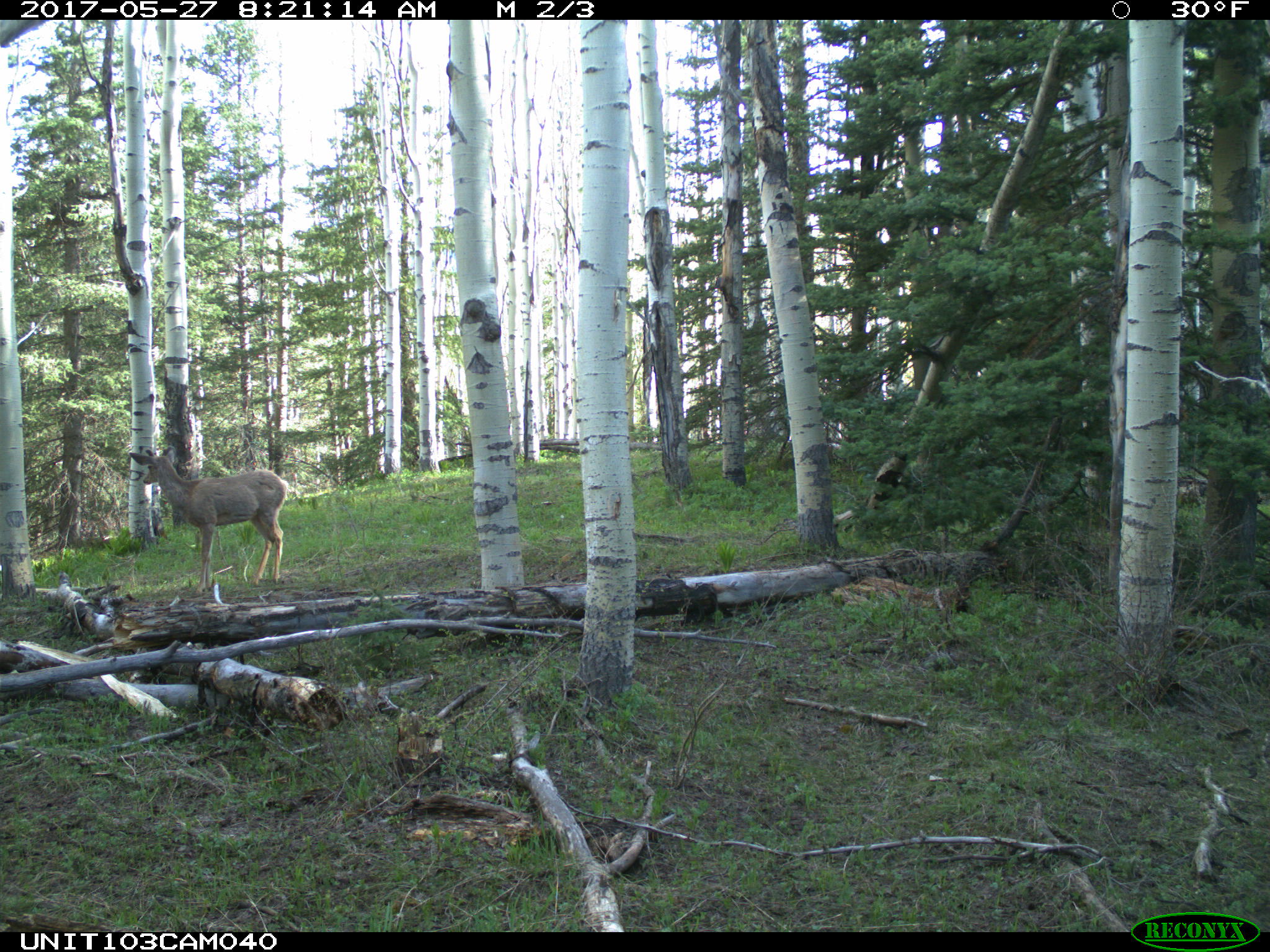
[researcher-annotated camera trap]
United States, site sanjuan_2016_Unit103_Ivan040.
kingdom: Animalia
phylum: Chordata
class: Mammalia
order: Artiodactyla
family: Cervidae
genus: Odocoileus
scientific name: Odocoileus hemionus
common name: mule deer